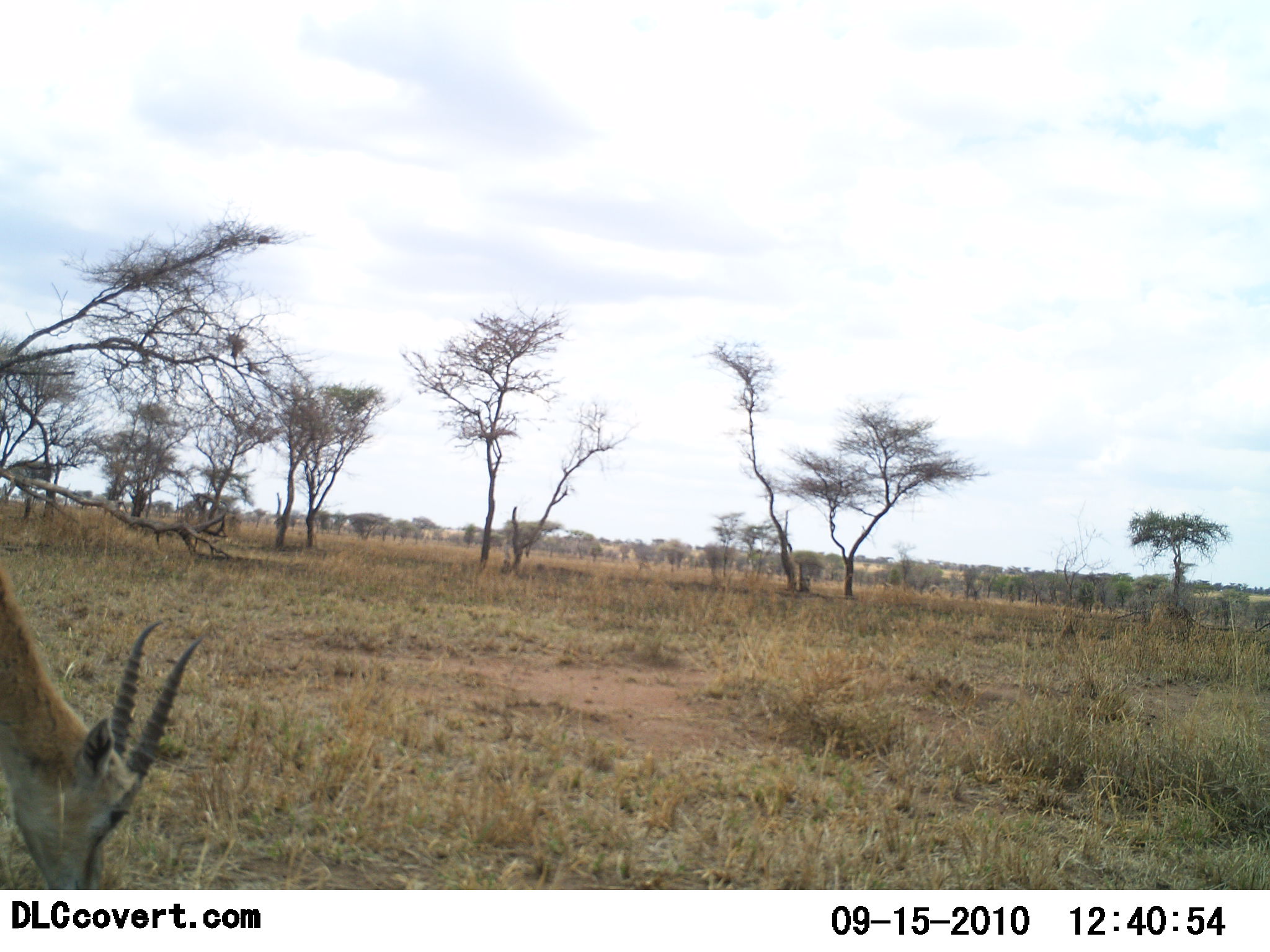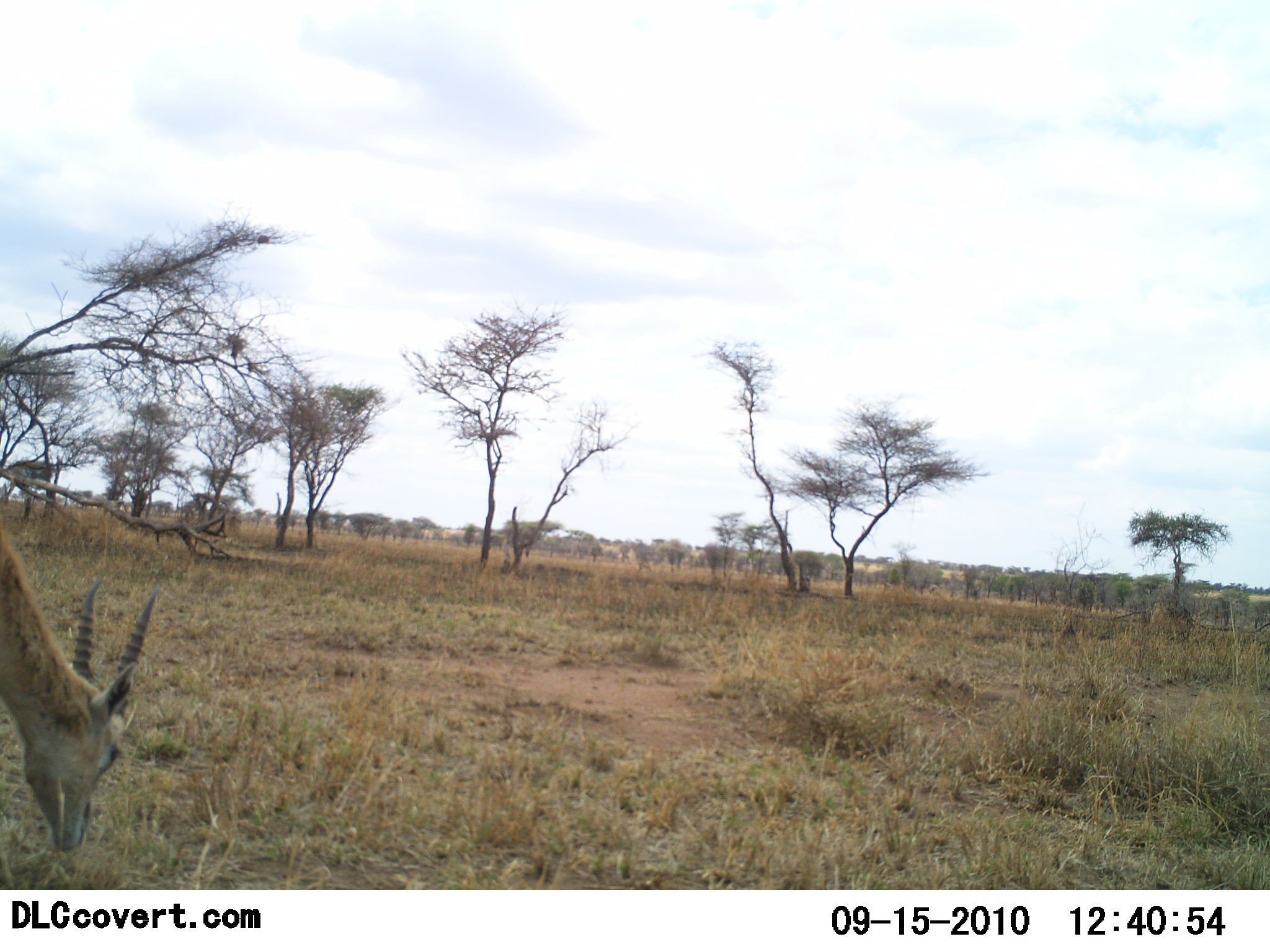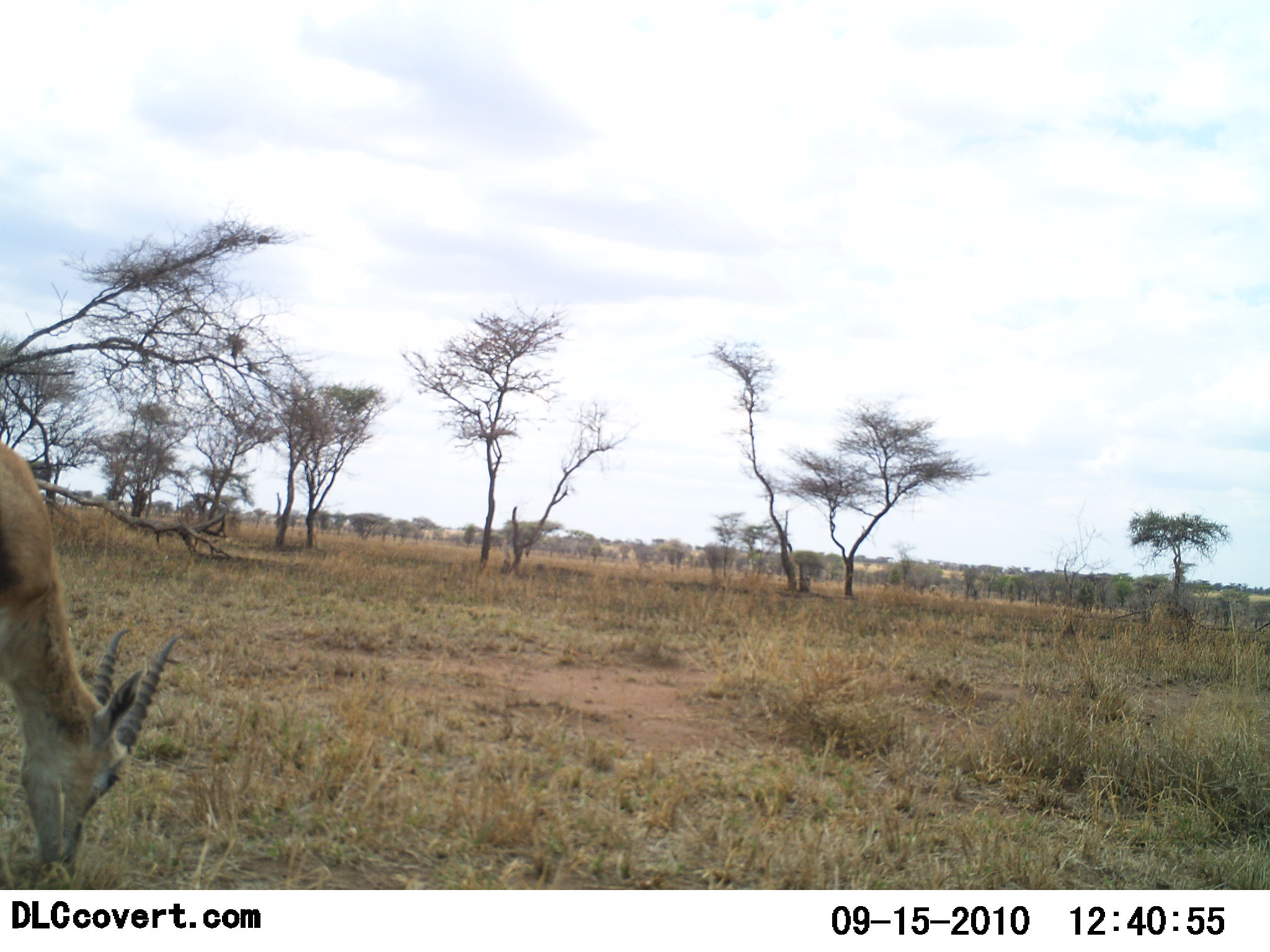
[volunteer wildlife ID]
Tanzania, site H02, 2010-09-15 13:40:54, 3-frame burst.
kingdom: Animalia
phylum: Chordata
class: Mammalia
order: Artiodactyla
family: Bovidae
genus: Nanger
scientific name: Nanger granti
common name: grant's gazelle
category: gazellegrants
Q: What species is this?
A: Gazellegrants (grant's gazelle) (Nanger granti).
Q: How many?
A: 1.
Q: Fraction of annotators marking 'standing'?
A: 18%.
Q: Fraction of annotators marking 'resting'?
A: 0%.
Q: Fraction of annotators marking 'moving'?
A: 0%.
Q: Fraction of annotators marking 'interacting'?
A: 0%.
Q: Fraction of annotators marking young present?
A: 0%.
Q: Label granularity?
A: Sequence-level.